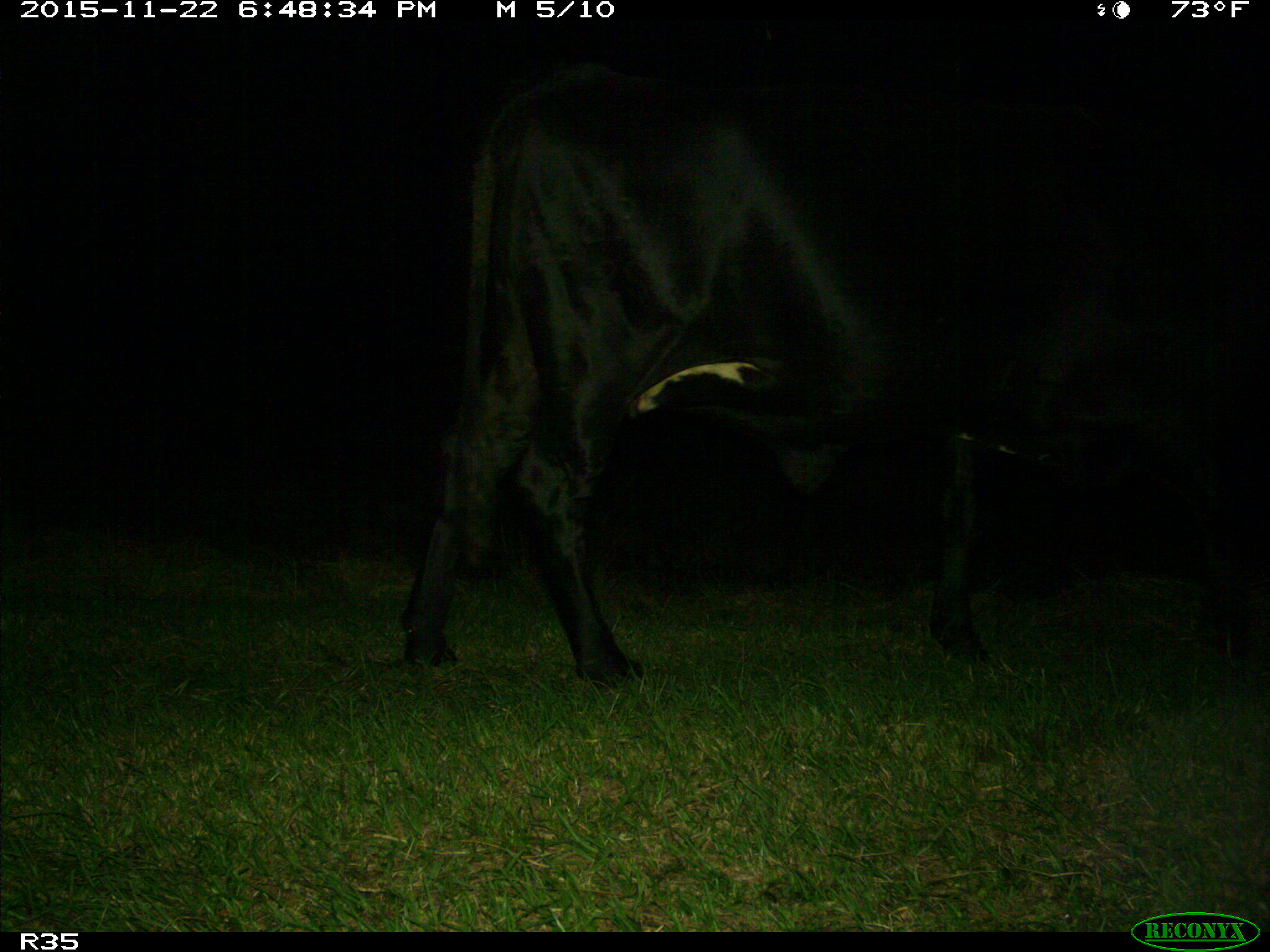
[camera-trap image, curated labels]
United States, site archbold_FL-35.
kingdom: Animalia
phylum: Chordata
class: Mammalia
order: Artiodactyla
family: Bovidae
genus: Bos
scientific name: Bos taurus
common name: domestic cow